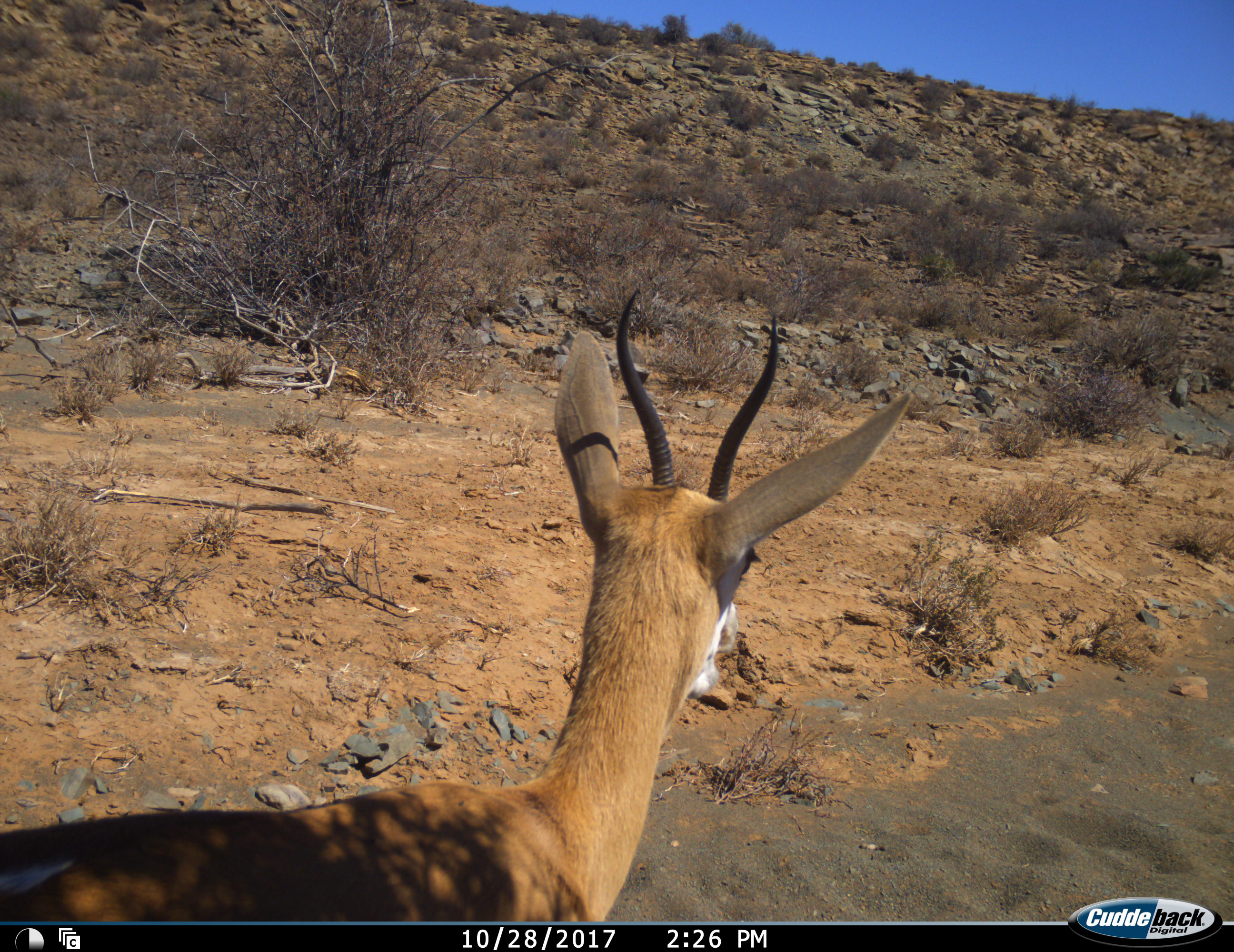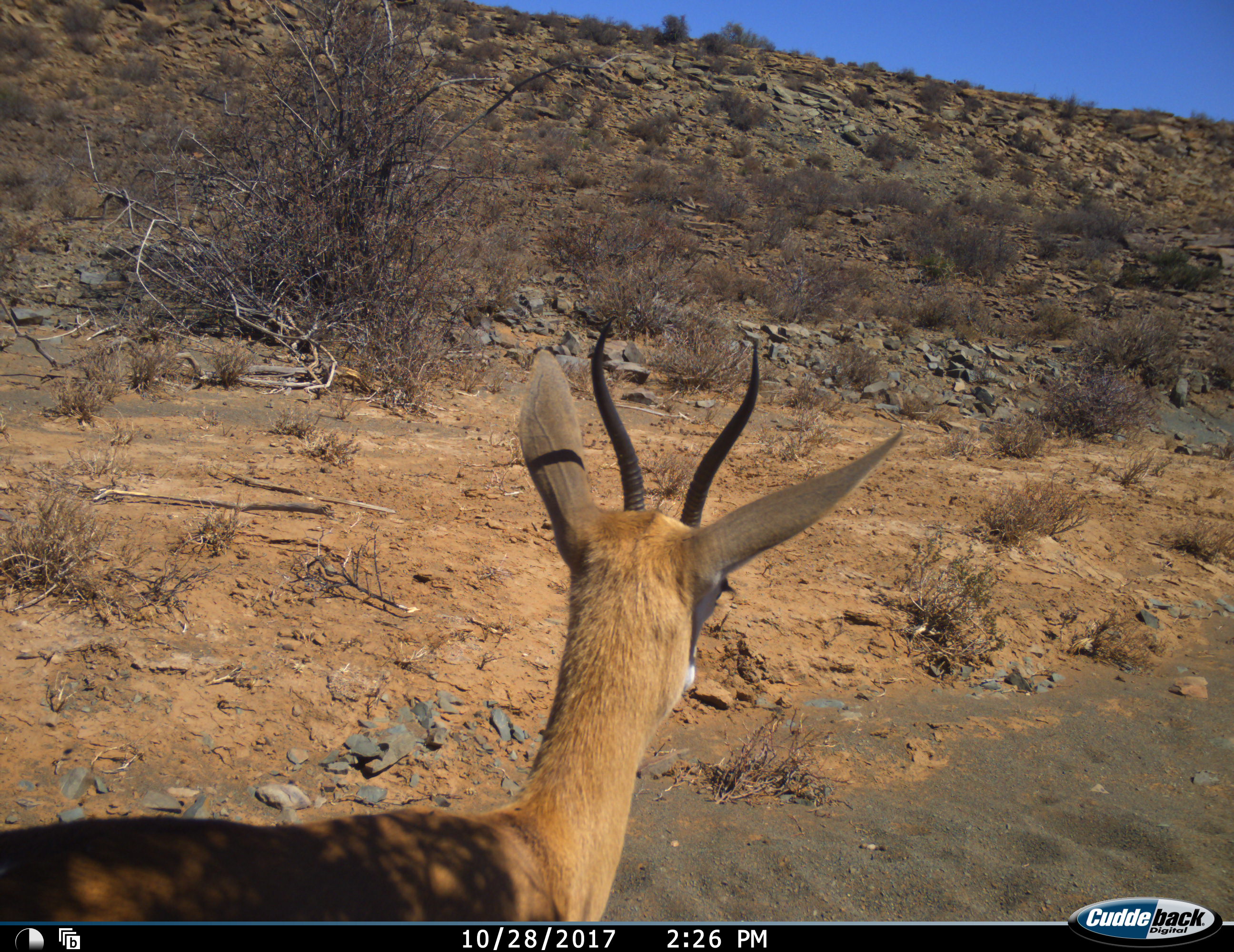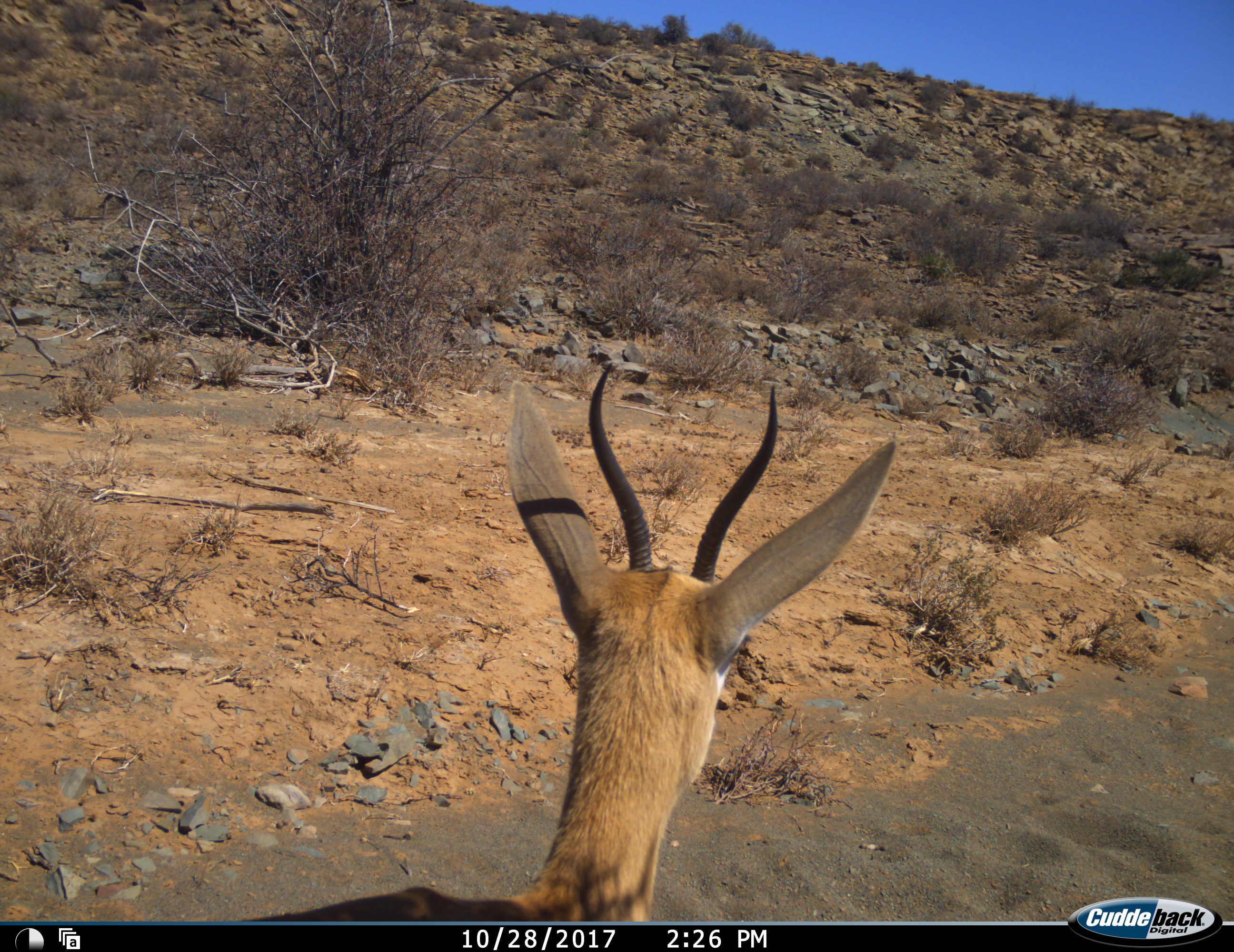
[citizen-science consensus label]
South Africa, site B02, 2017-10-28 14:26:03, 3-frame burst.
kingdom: Animalia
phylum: Chordata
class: Mammalia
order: Artiodactyla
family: Bovidae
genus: Antidorcas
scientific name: Antidorcas marsupialis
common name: springbok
Springbok (Antidorcas marsupialis), count 1. Behavior (volunteer vote fractions): standing 75%, resting 12%, moving 12%, interacting 0%. Young present (vote fraction): 0%. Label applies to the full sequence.